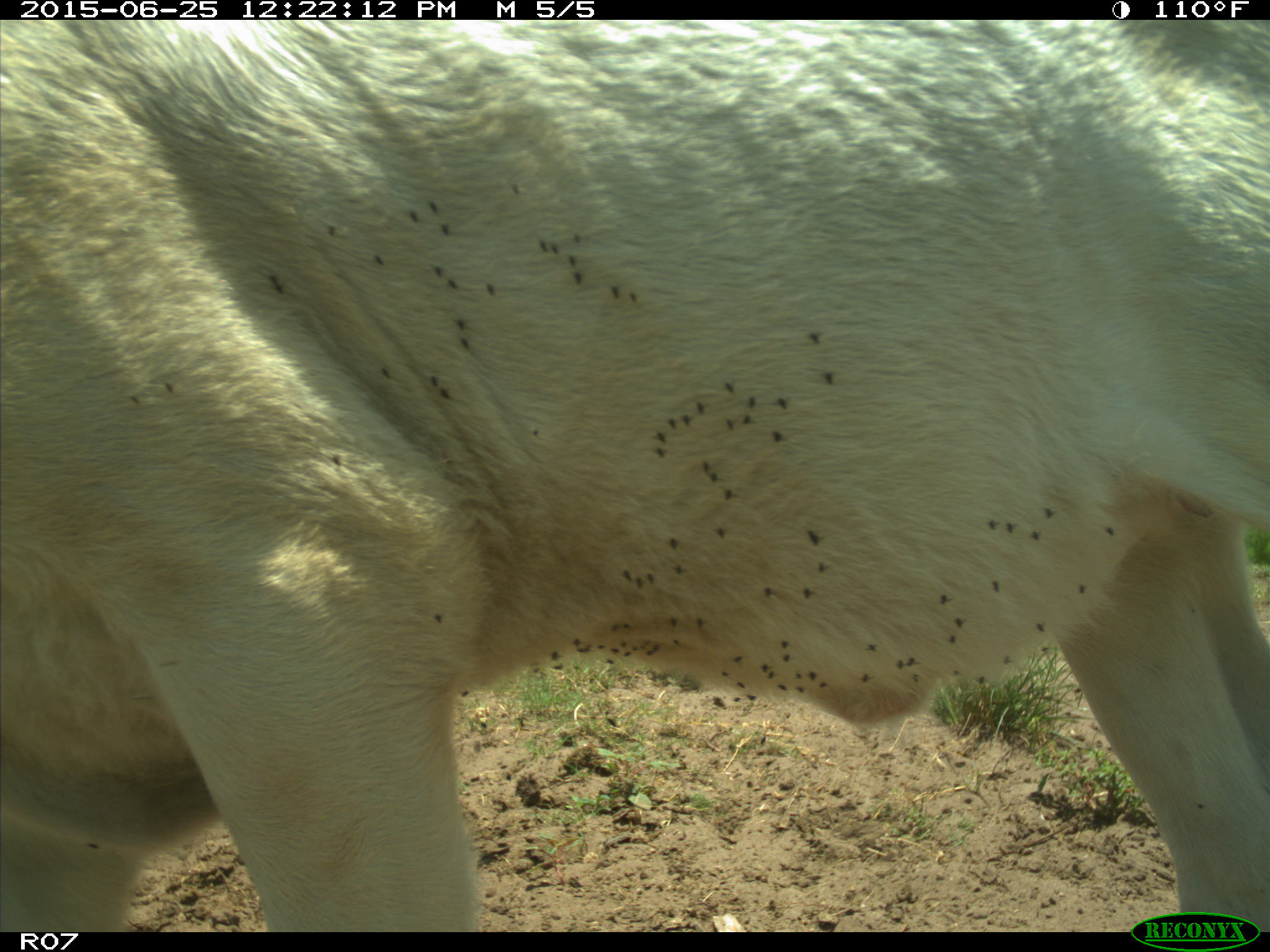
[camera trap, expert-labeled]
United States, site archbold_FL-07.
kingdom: Animalia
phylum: Chordata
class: Mammalia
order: Artiodactyla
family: Bovidae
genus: Bos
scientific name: Bos taurus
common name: domestic cow